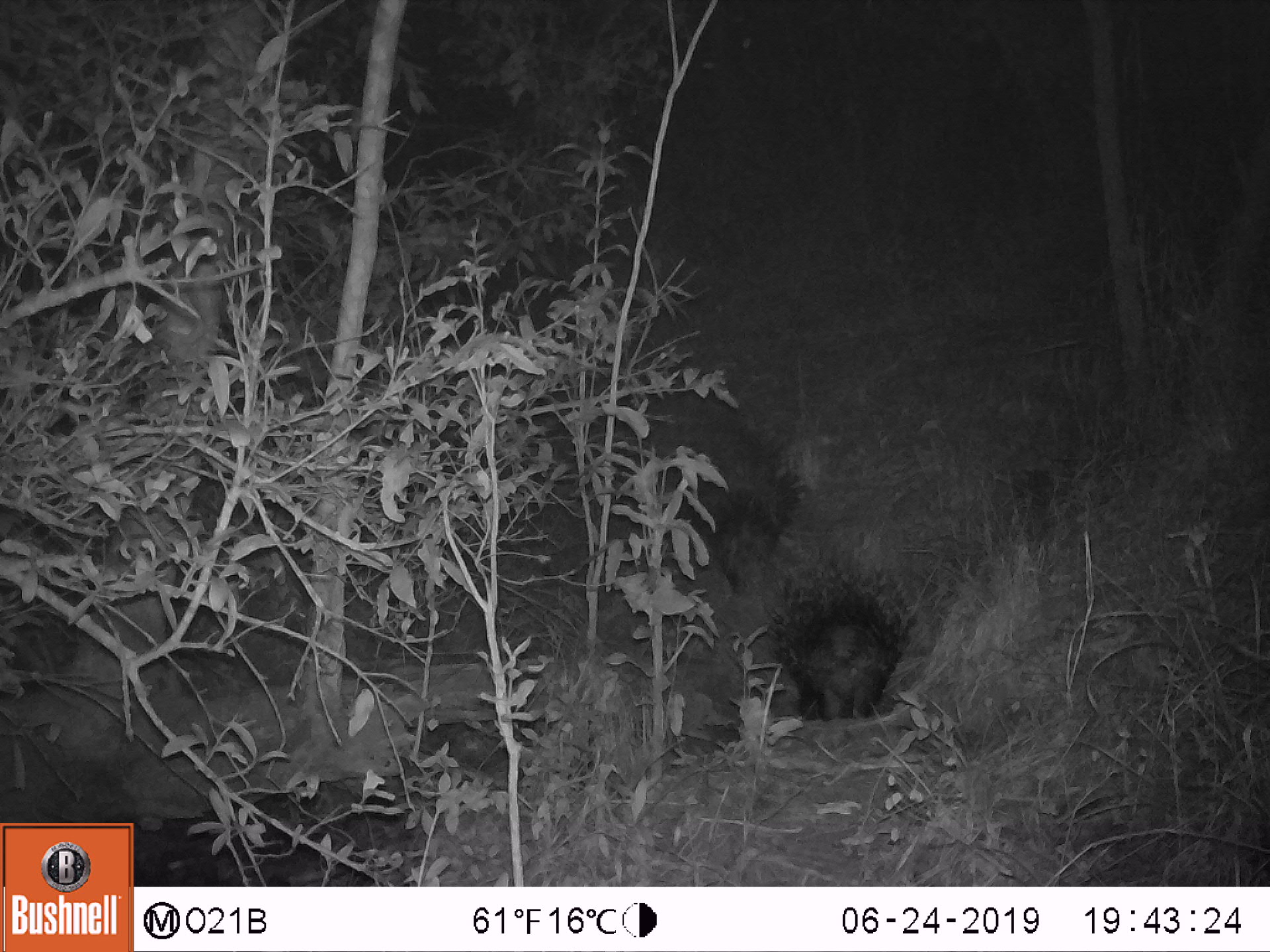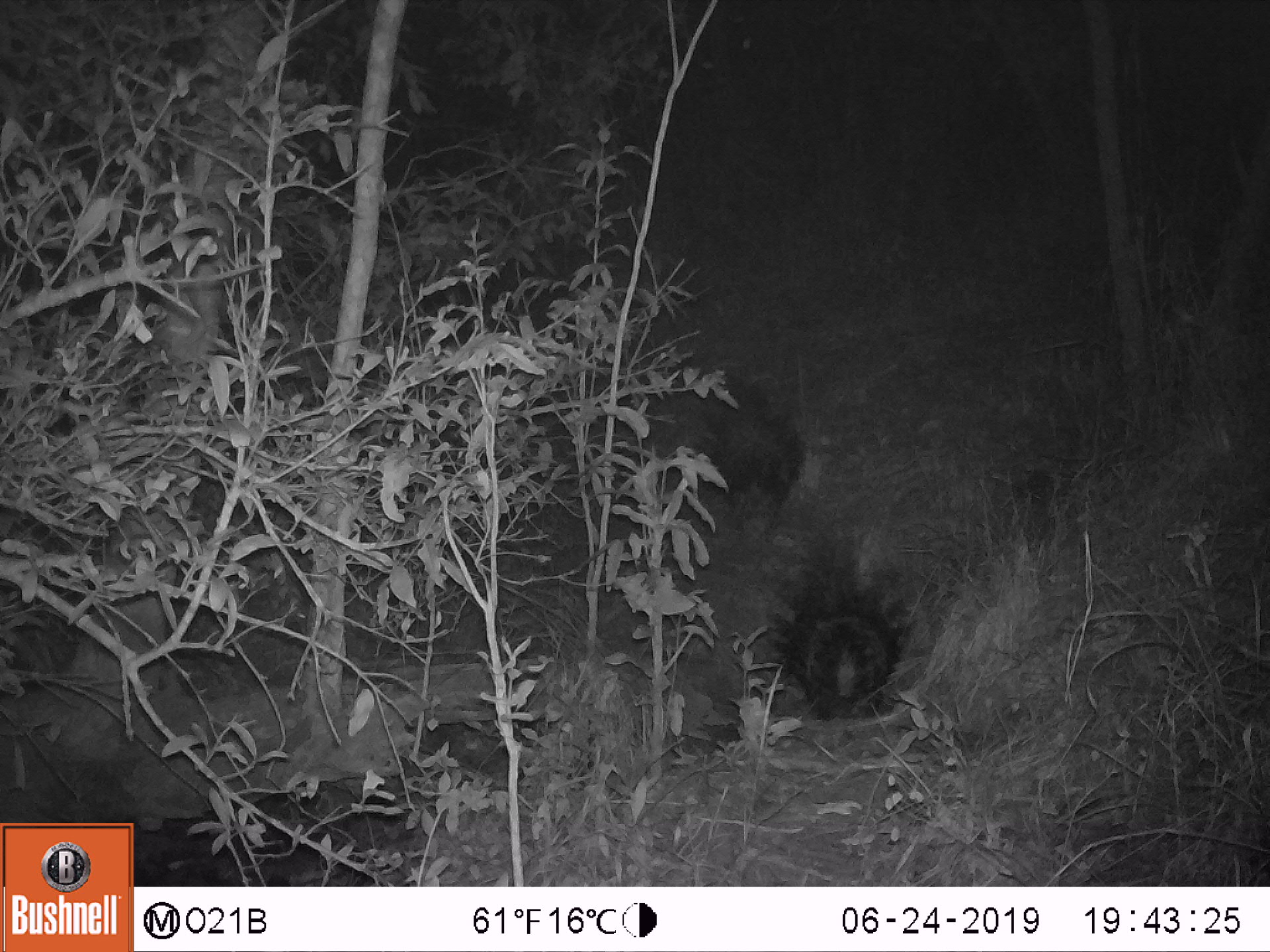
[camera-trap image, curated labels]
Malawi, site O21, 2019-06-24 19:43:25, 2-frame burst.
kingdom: Animalia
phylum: Chordata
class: Mammalia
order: Rodentia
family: Hystricidae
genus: Hystrix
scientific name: Hystrix africaeaustralis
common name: cape porcupine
Cape porcupine (Hystrix africaeaustralis), count 2.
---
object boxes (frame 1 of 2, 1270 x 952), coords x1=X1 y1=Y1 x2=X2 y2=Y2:
cape porcupine: x1=763 y1=550 x2=921 y2=719; x1=677 y1=428 x2=812 y2=597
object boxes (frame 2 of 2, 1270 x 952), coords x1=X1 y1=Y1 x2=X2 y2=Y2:
cape porcupine: x1=763 y1=534 x2=921 y2=737; x1=693 y1=372 x2=811 y2=524